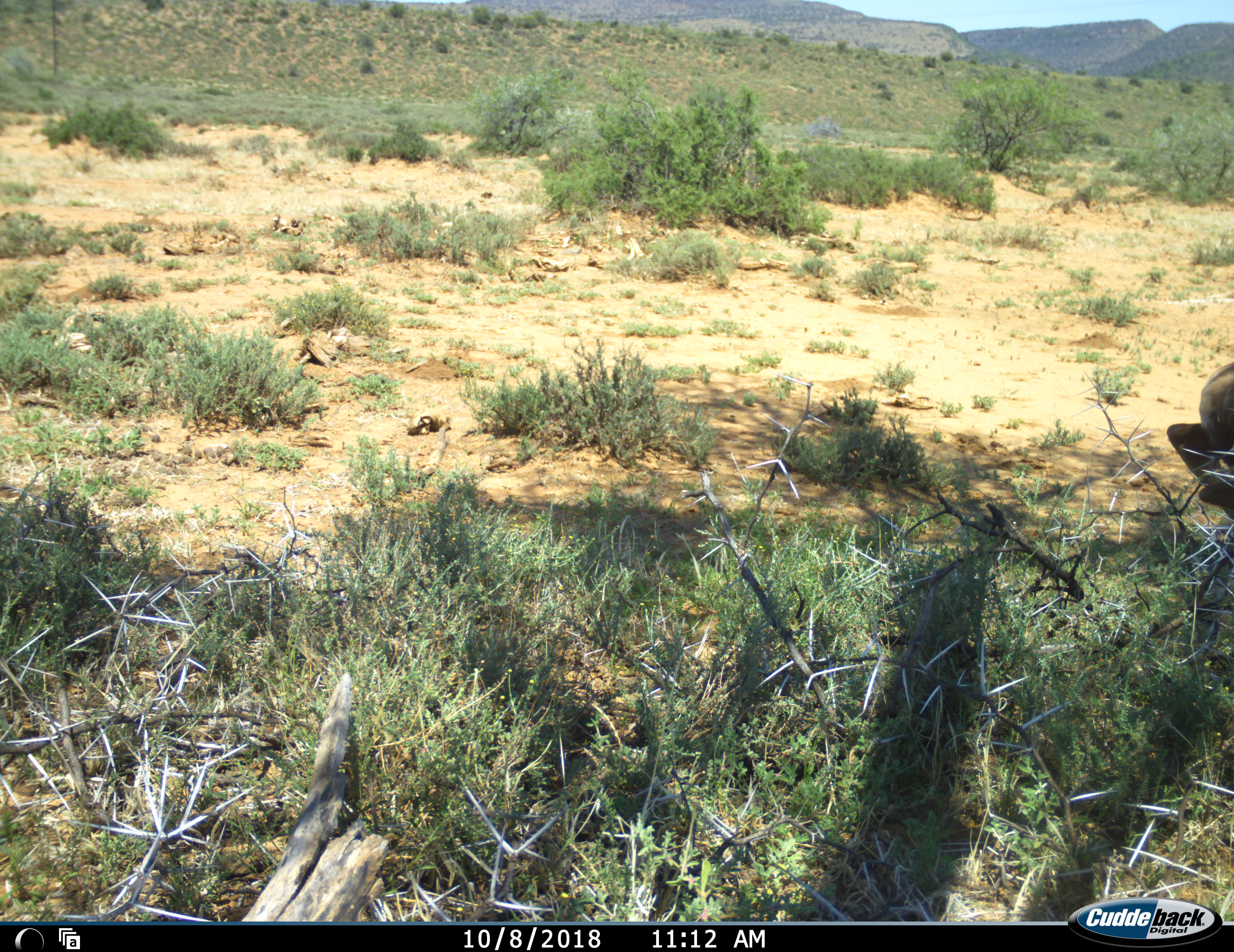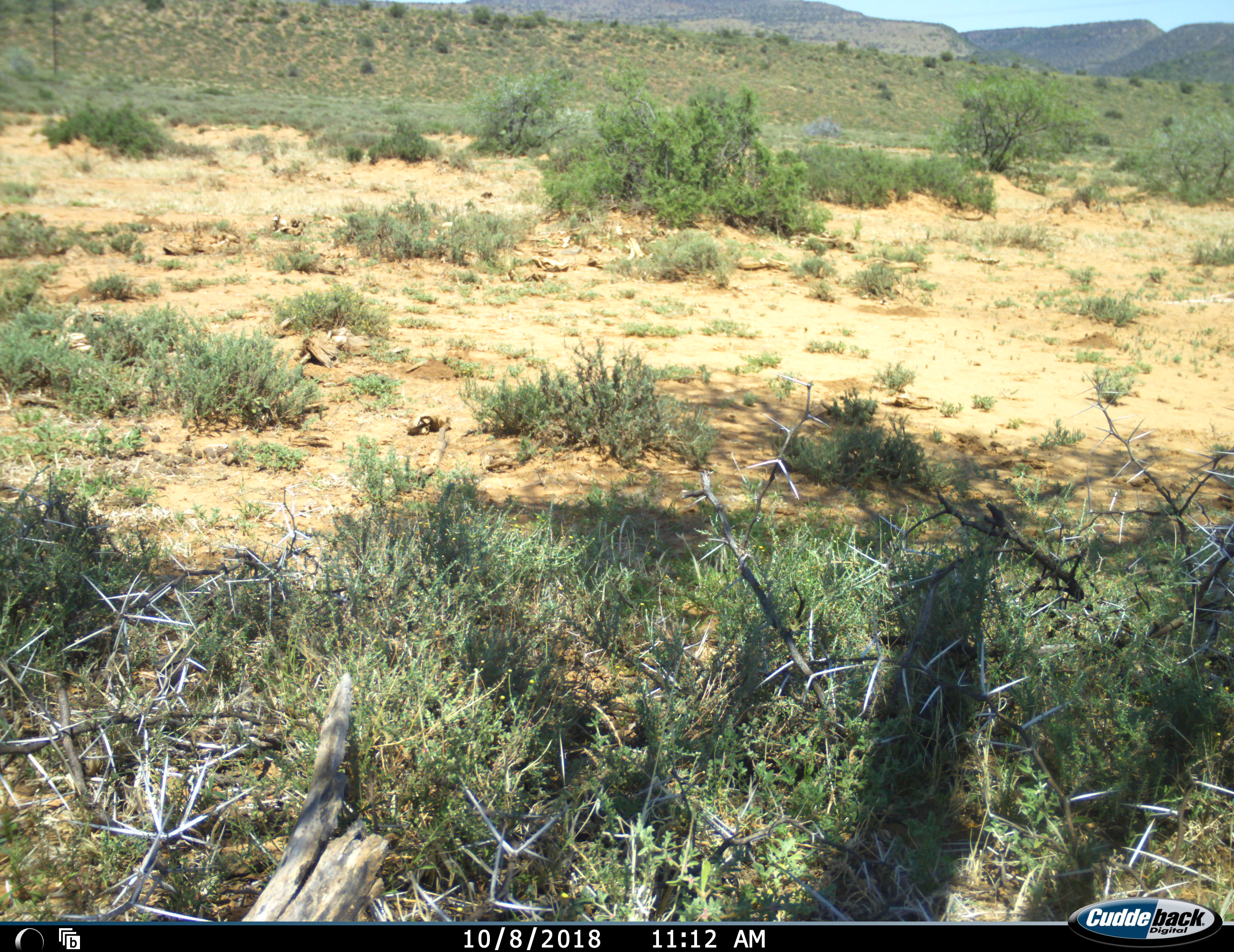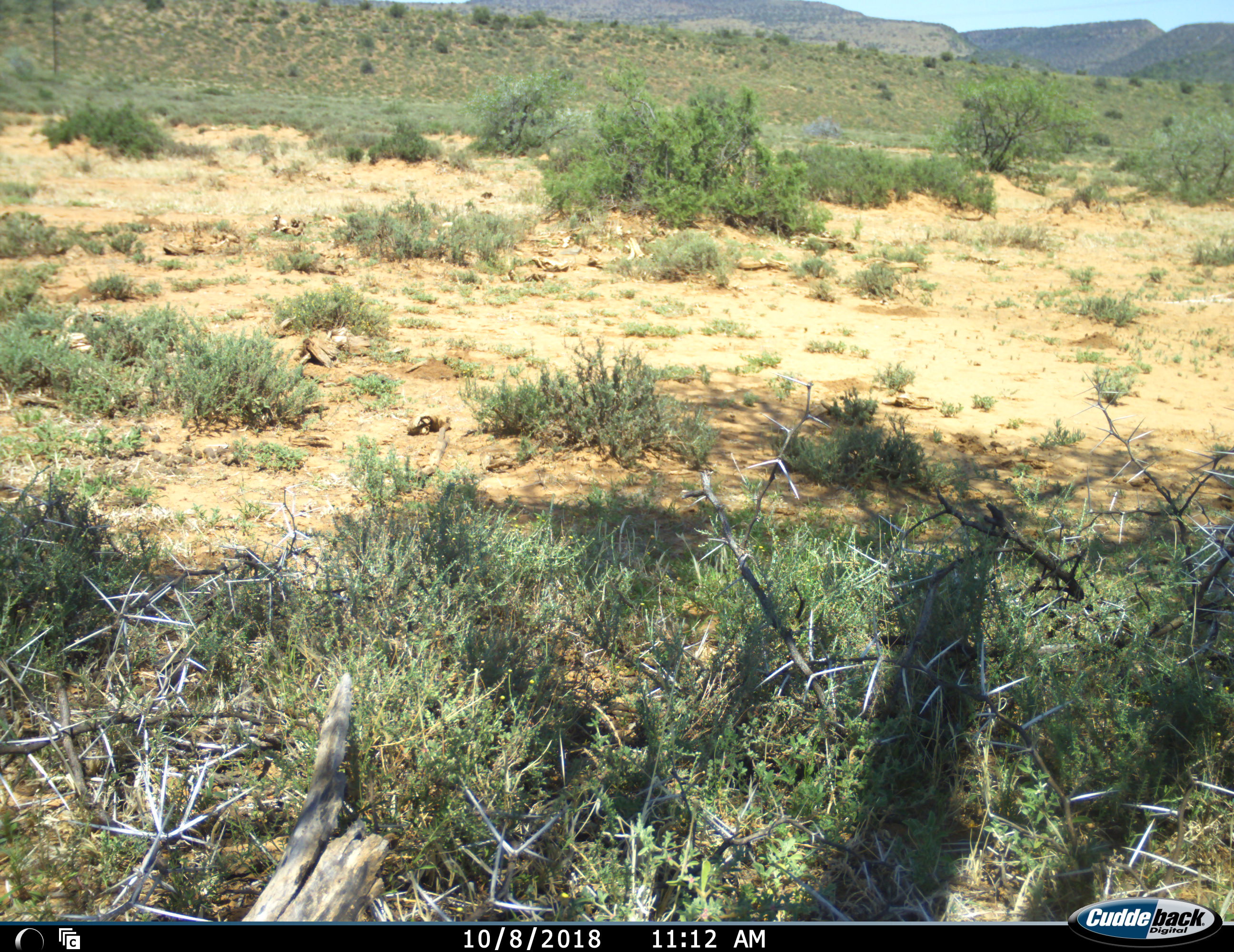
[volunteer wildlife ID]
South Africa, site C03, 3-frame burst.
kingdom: Animalia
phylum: Chordata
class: Mammalia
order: Artiodactyla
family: Bovidae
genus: Tragelaphus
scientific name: Tragelaphus strepsiceros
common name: greater kudu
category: kudu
Kudu (greater kudu) (Tragelaphus strepsiceros), count 1. Behavior (volunteer vote fractions): standing 0%, resting 0%, moving 100%, interacting 0%. Young present (vote fraction): 0%. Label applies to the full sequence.